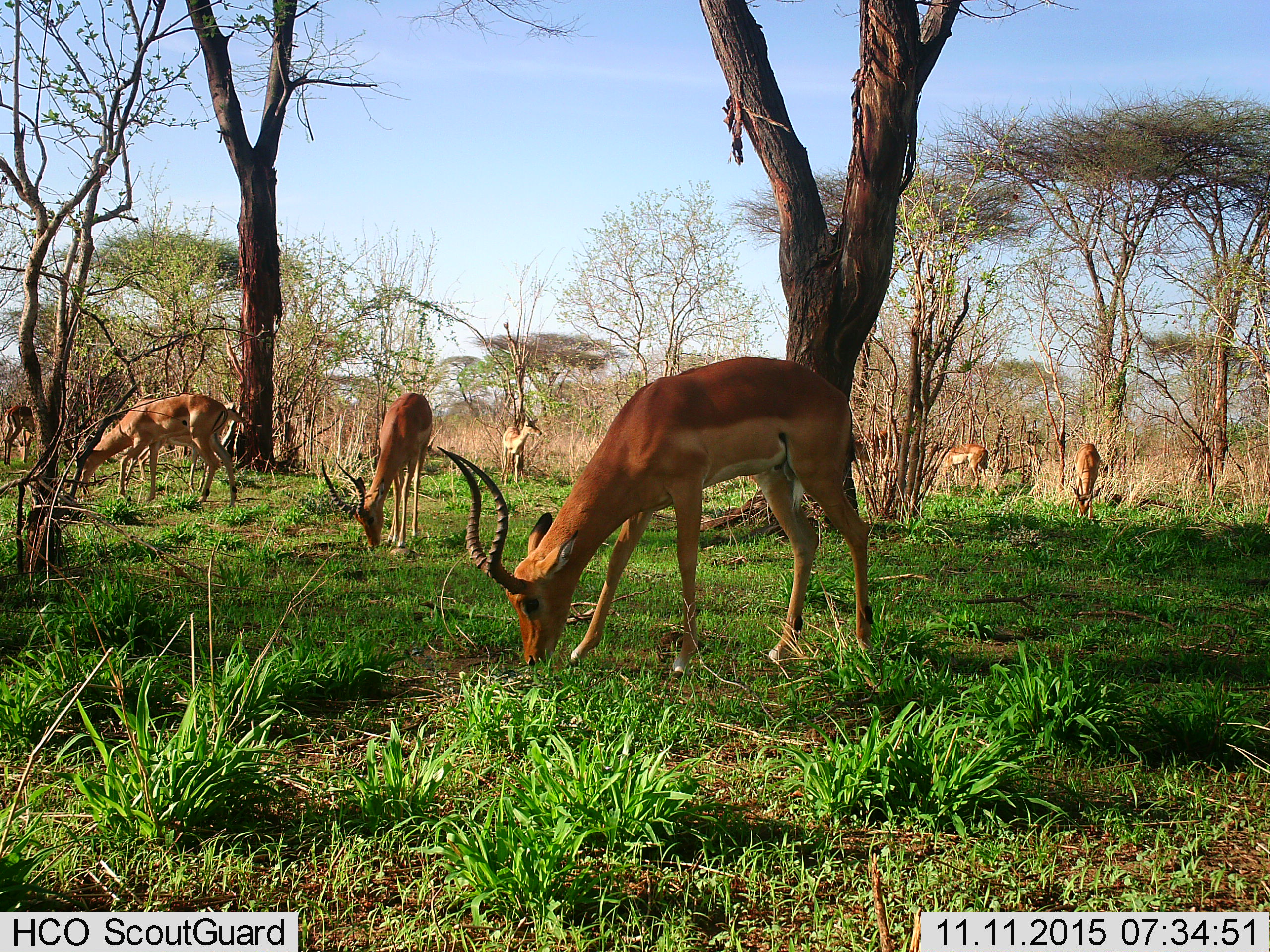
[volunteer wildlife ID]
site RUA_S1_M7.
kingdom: Animalia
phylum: Chordata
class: Mammalia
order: Artiodactyla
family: Bovidae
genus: Aepyceros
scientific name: Aepyceros melampus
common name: impala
Impala (Aepyceros melampus), count 8. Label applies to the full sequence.